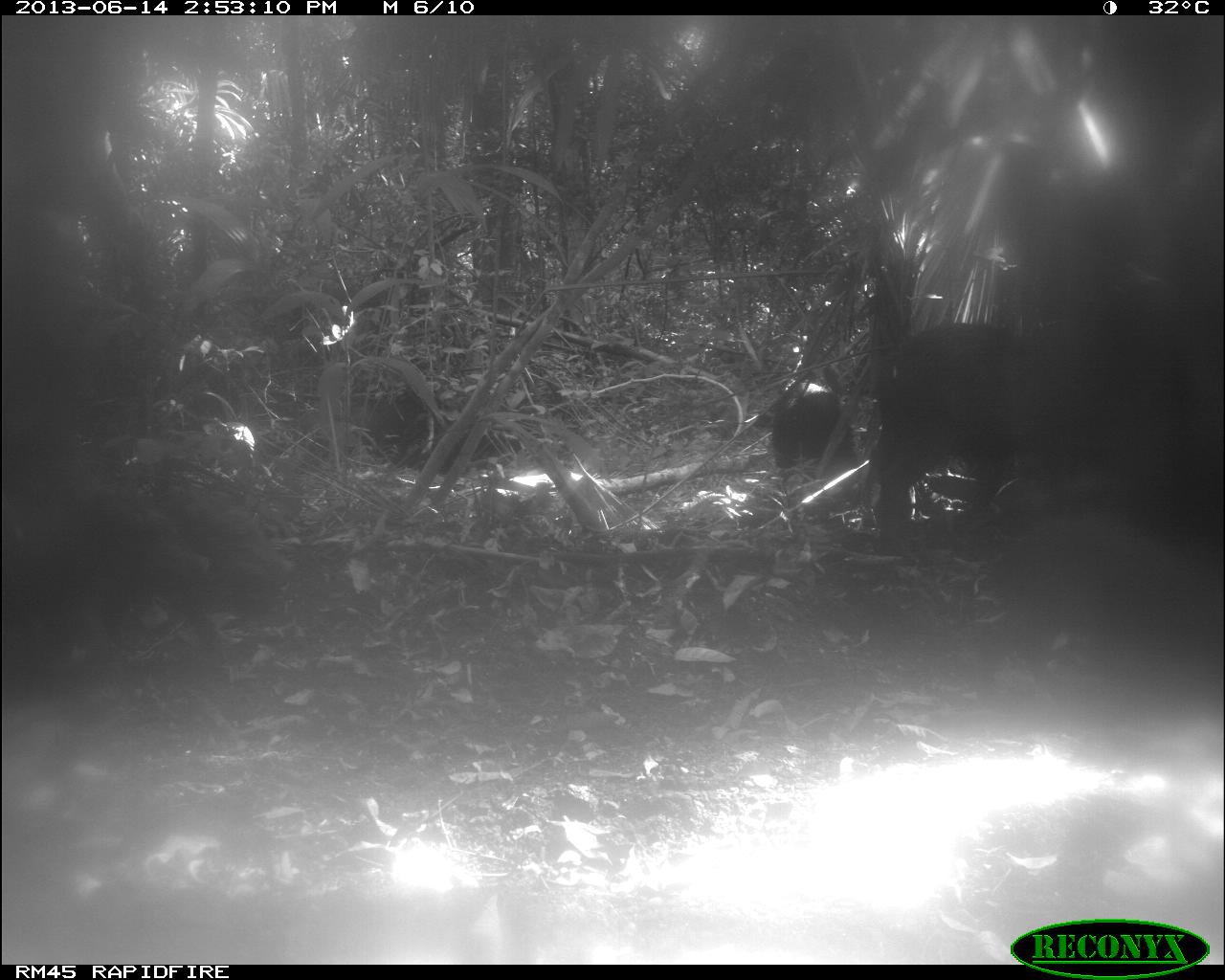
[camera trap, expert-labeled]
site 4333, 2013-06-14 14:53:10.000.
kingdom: Animalia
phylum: Chordata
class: Mammalia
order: Artiodactyla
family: Tayassuidae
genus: Tayassu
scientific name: Tayassu pecari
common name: white-lipped peccary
Tayassu pecari (white-lipped peccary), count 3.